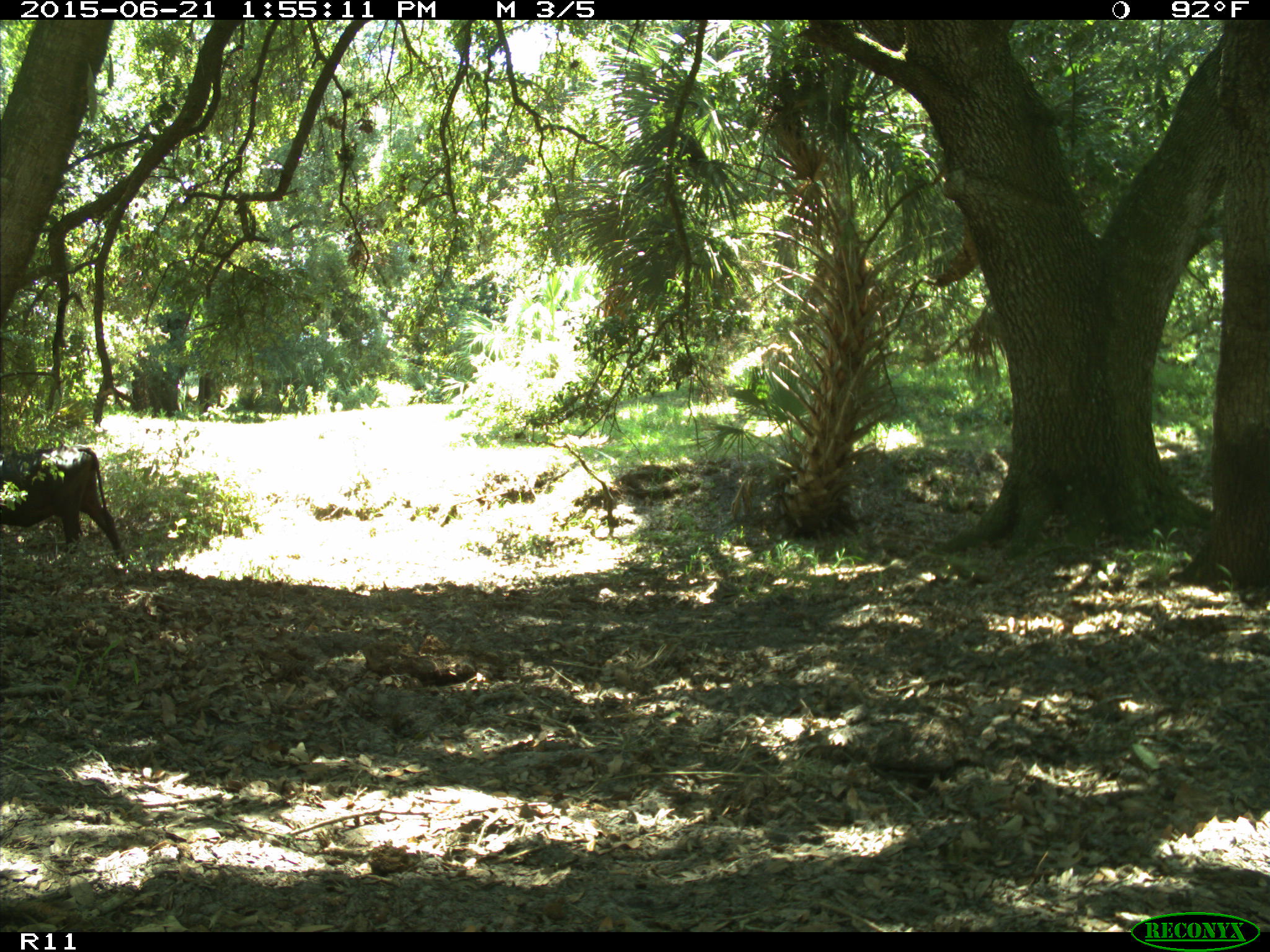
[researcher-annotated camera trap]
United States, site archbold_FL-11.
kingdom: Animalia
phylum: Chordata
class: Mammalia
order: Artiodactyla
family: Bovidae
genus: Bos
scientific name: Bos taurus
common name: domestic cow